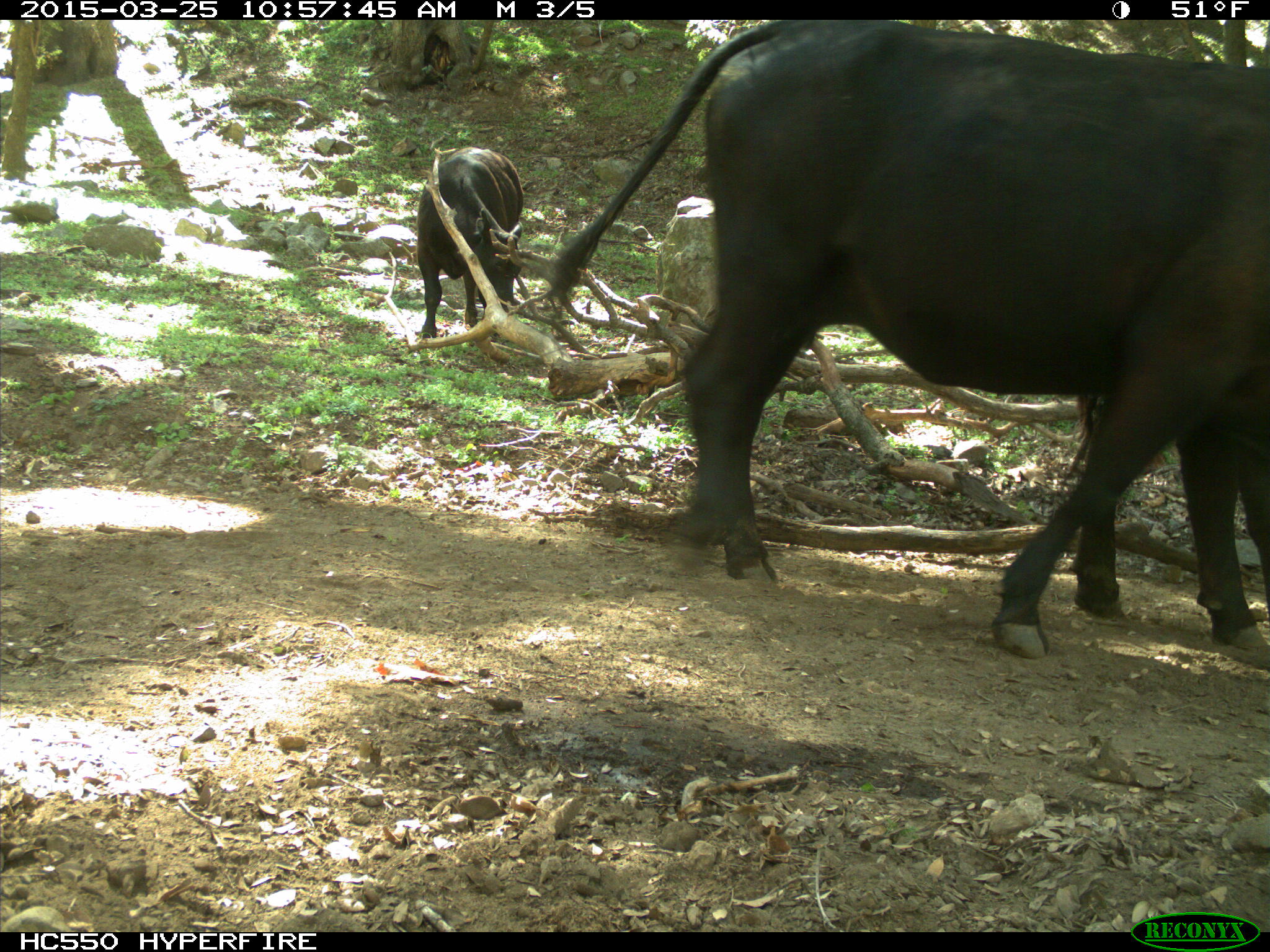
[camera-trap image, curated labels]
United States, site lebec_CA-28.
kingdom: Animalia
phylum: Chordata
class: Mammalia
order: Artiodactyla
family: Bovidae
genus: Bos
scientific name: Bos taurus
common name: domestic cow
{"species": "Bos taurus (domestic cow)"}